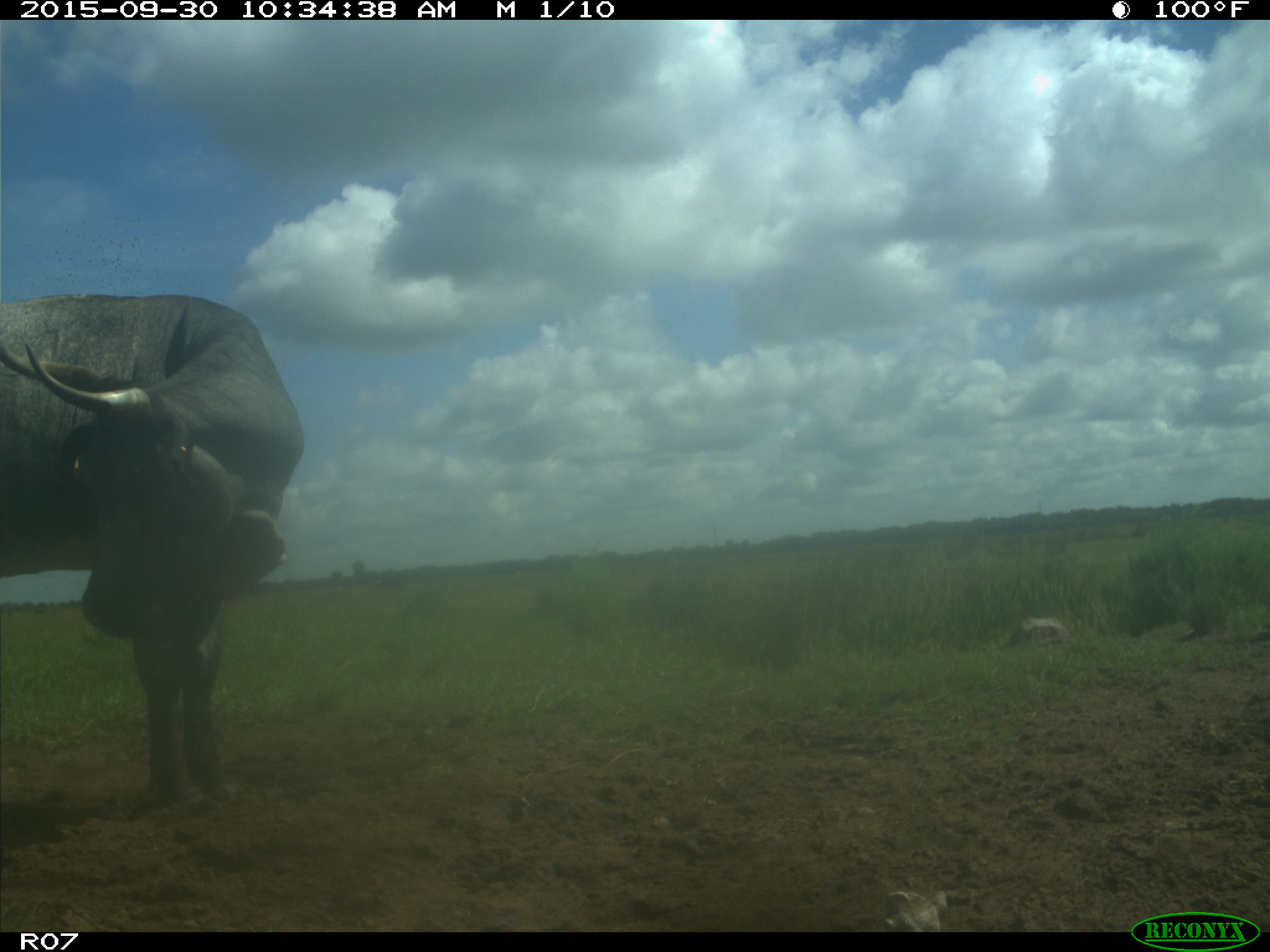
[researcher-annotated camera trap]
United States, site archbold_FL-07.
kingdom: Animalia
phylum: Chordata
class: Mammalia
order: Artiodactyla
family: Bovidae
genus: Bos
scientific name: Bos taurus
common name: domestic cow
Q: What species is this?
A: Bos taurus (domestic cow).